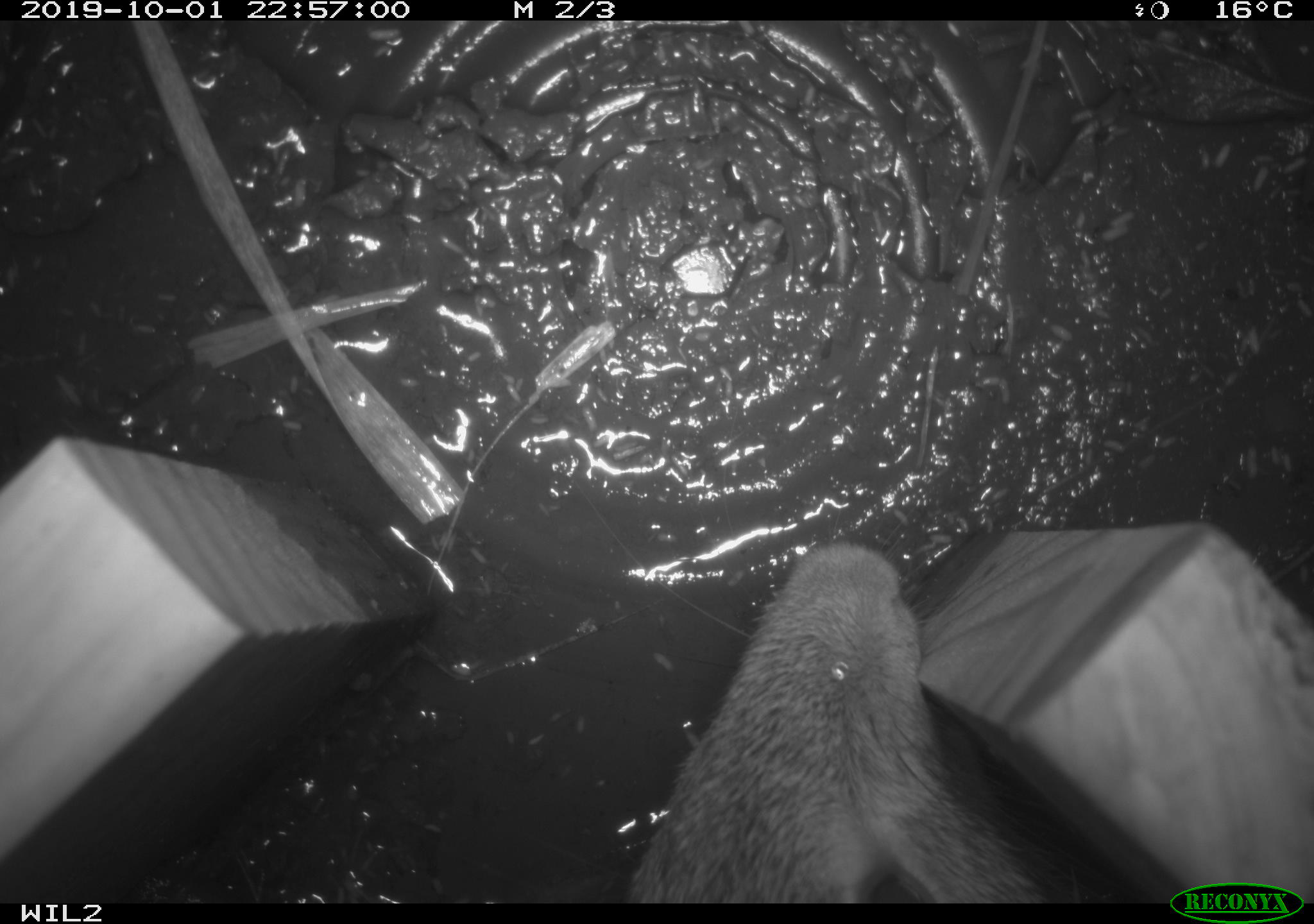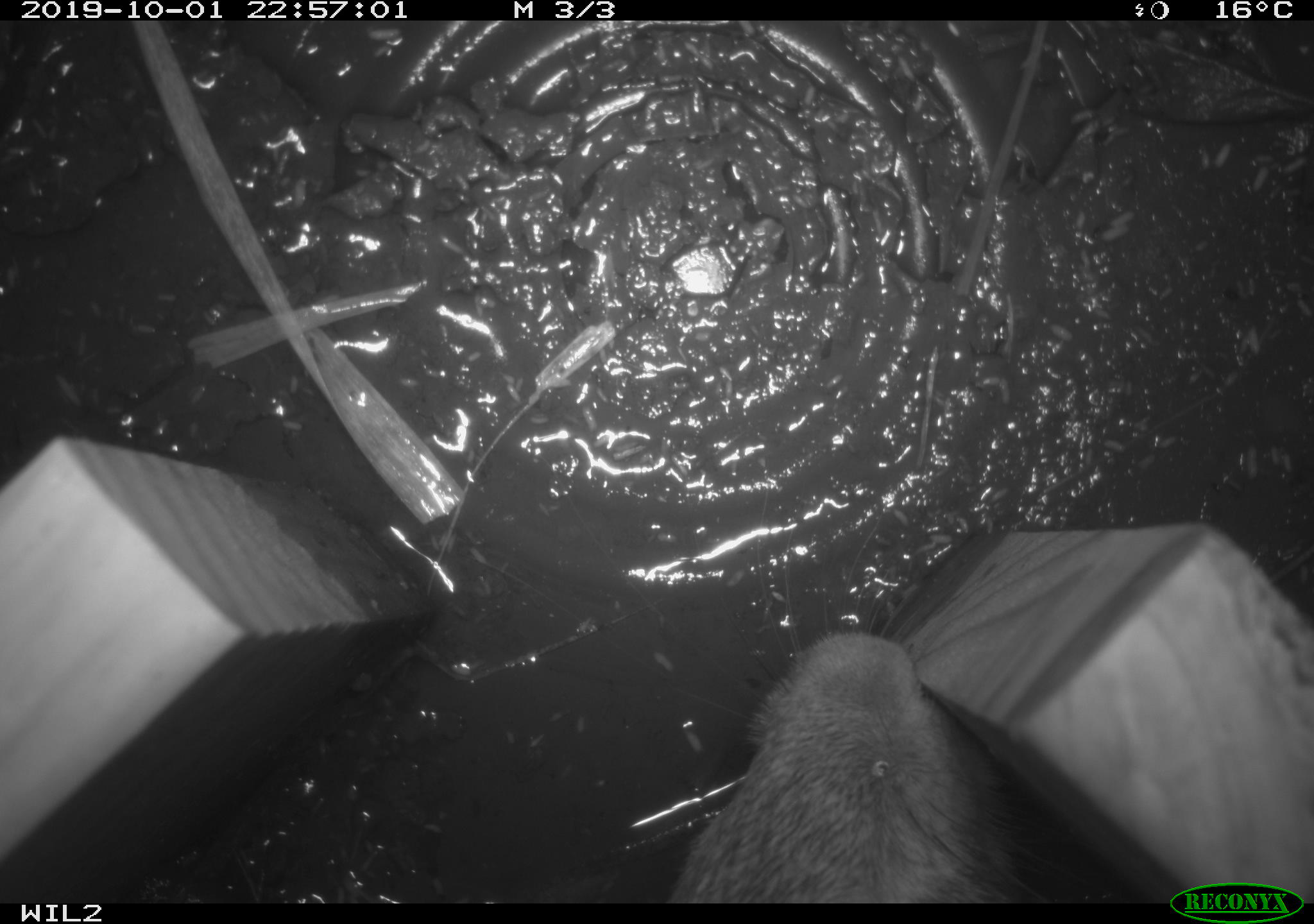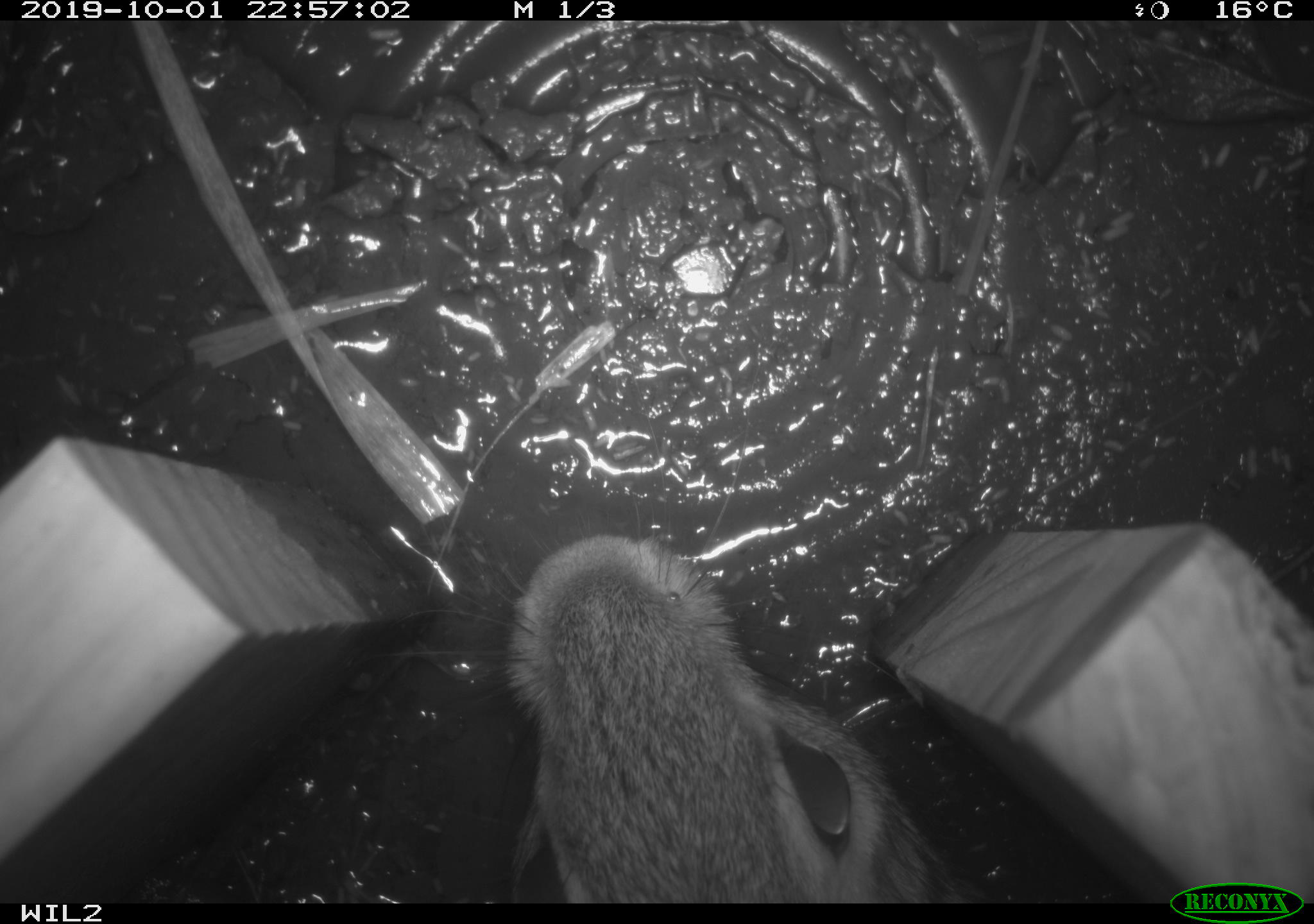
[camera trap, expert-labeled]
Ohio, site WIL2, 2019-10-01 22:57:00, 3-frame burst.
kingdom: Animalia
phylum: Chordata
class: Mammalia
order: Lagomorpha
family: Leporidae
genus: Sylvilagus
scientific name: Sylvilagus floridanus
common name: eastern cottontail